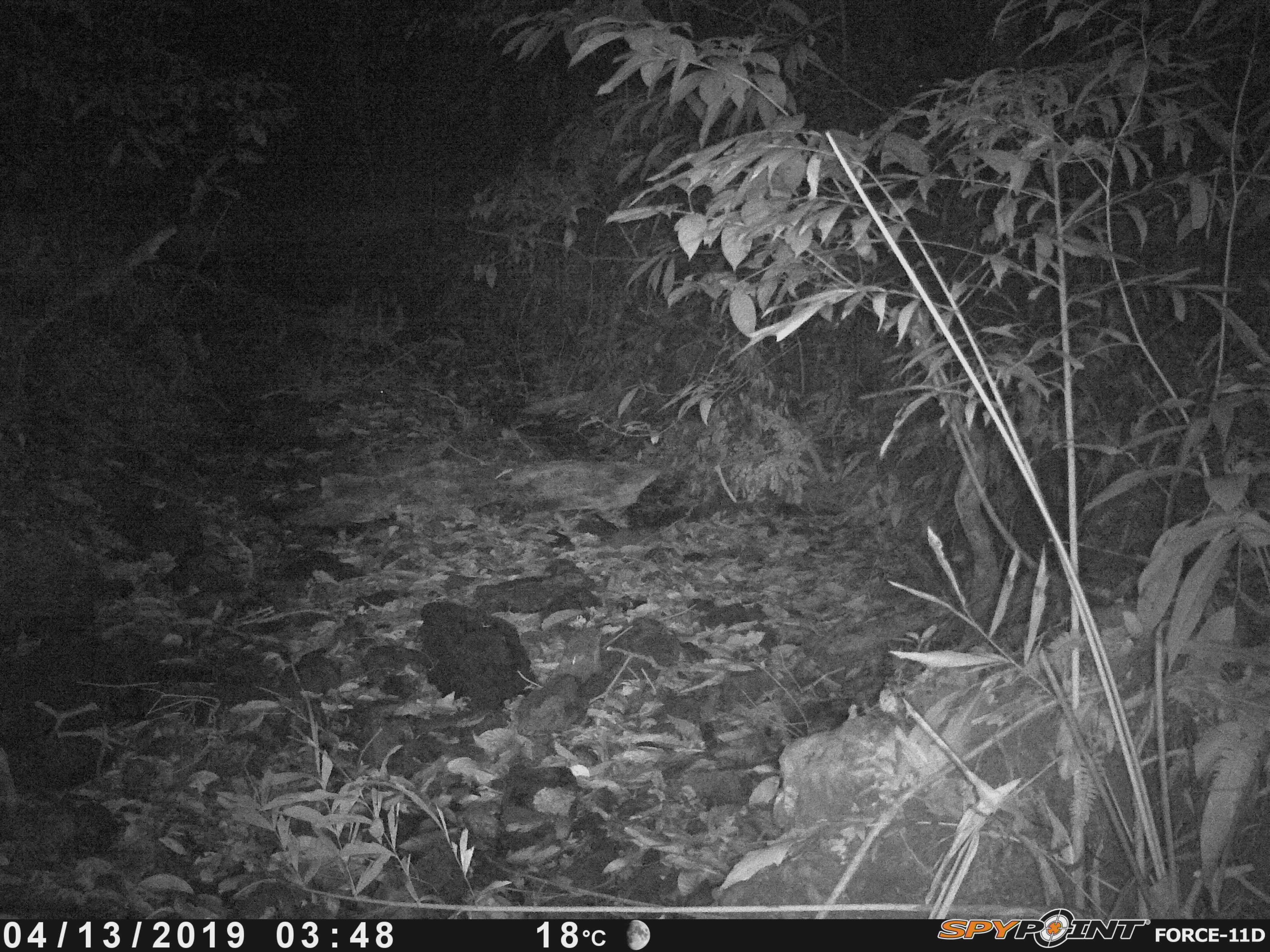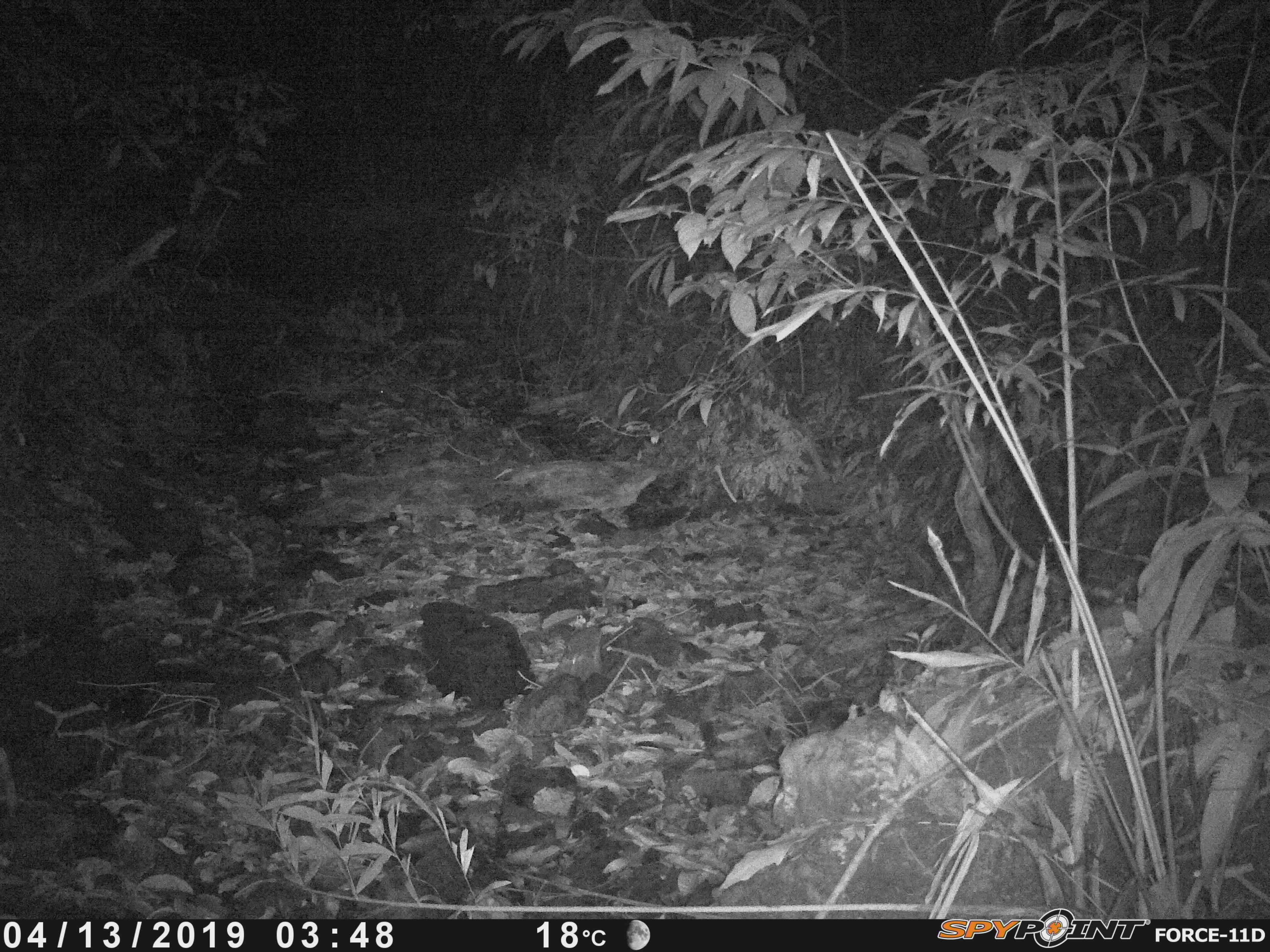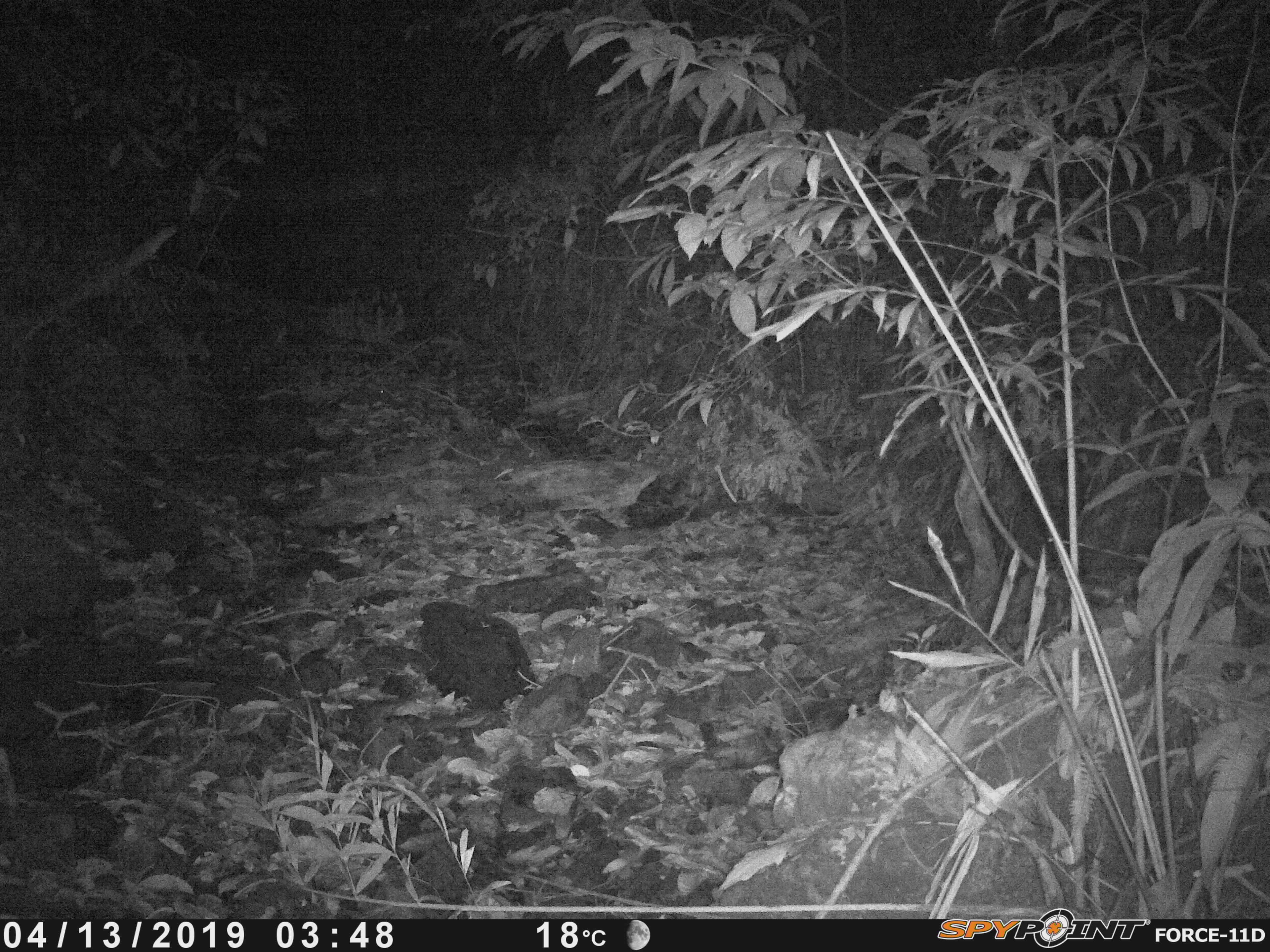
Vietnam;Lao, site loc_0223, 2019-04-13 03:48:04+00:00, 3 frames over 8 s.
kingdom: Animalia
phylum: Arthropoda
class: Insecta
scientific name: Insecta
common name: insect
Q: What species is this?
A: Insect (Insecta).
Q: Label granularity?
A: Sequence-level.